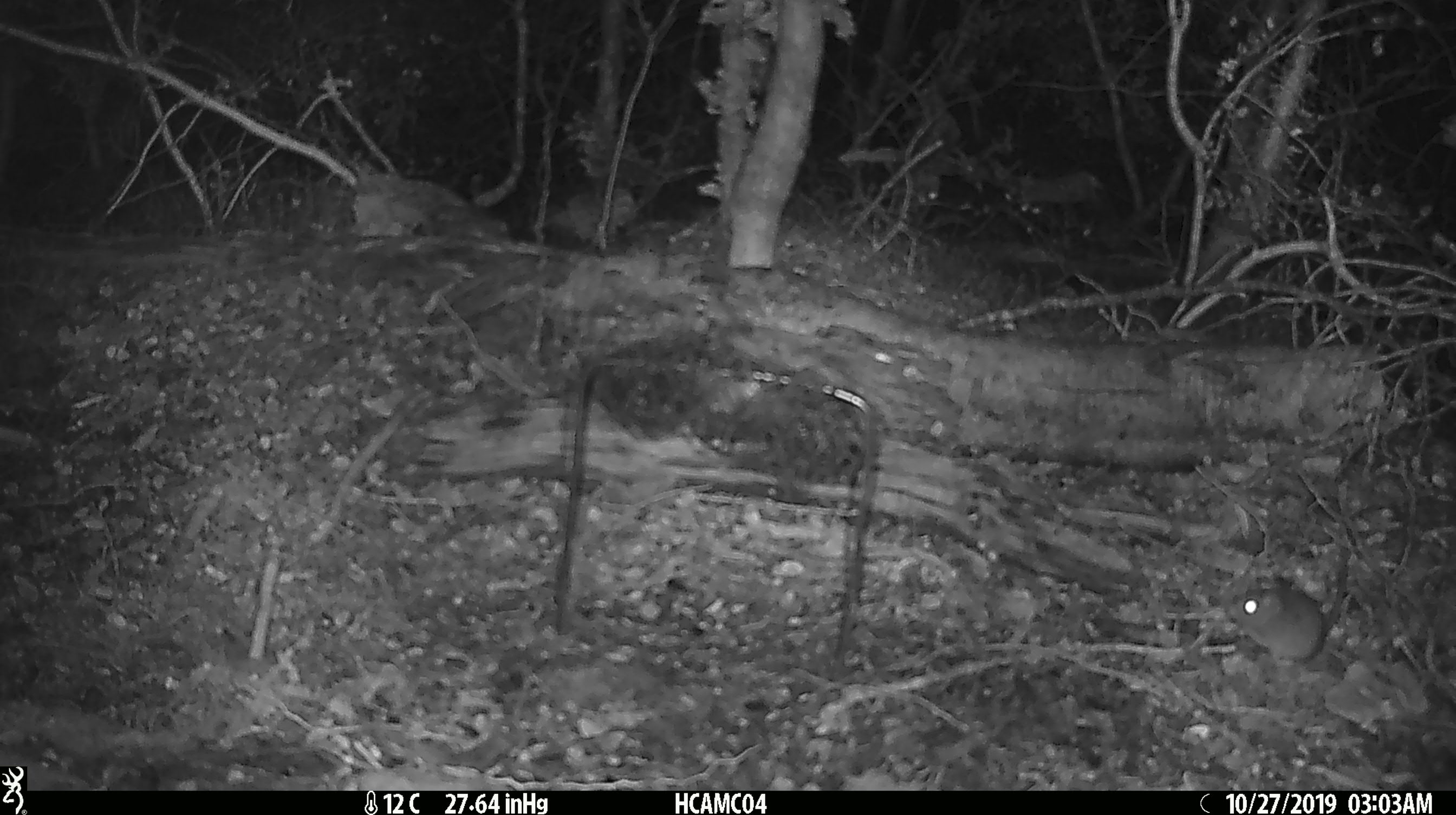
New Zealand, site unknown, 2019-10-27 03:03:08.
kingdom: Animalia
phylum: Chordata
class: Mammalia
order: Rodentia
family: Muridae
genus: Mus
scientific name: Mus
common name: mouse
Mouse (Mus).